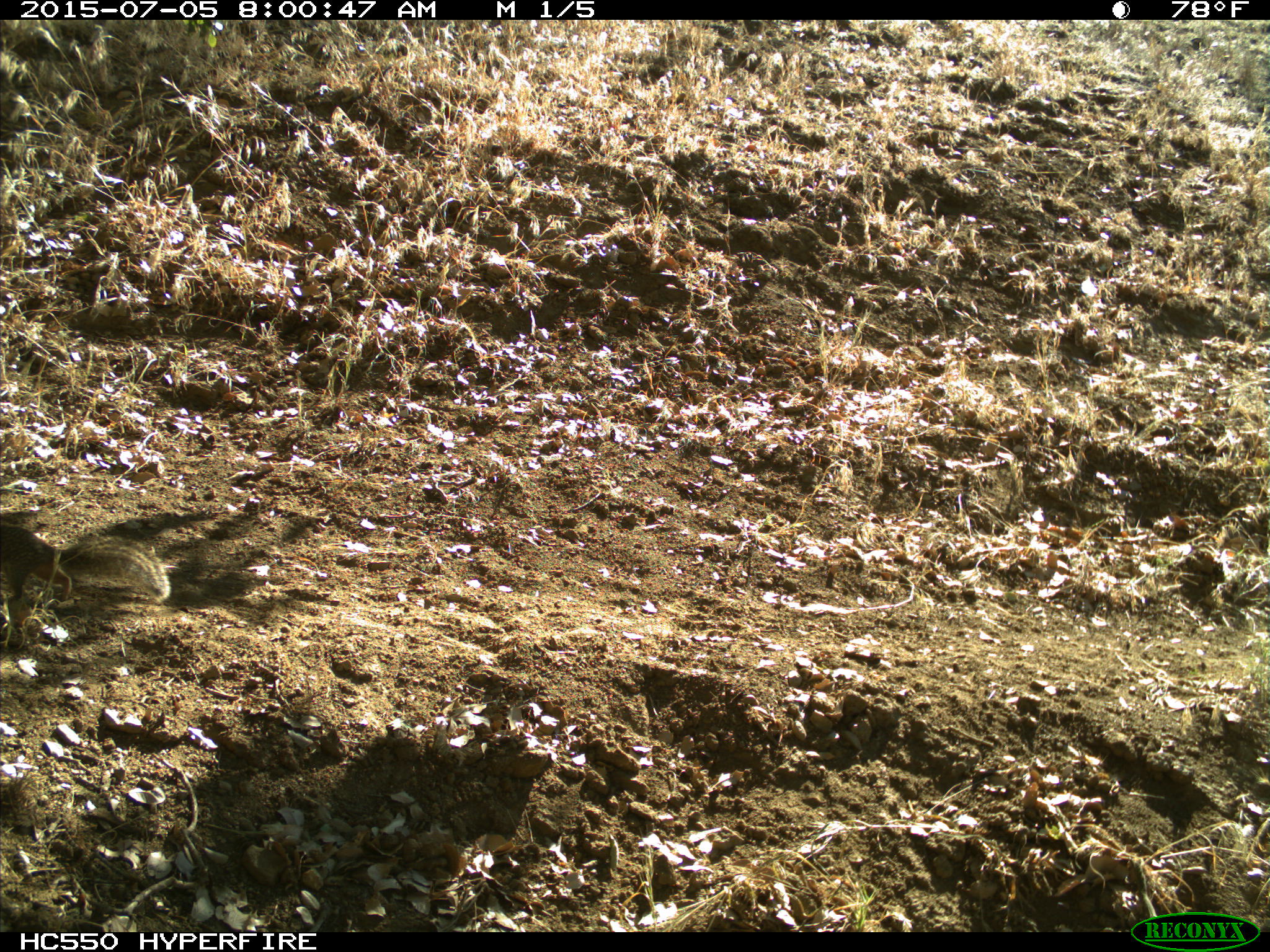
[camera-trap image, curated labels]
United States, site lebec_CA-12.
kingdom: Animalia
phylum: Chordata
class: Mammalia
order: Rodentia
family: Sciuridae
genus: Otospermophilus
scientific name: Otospermophilus beecheyi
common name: california ground squirrel